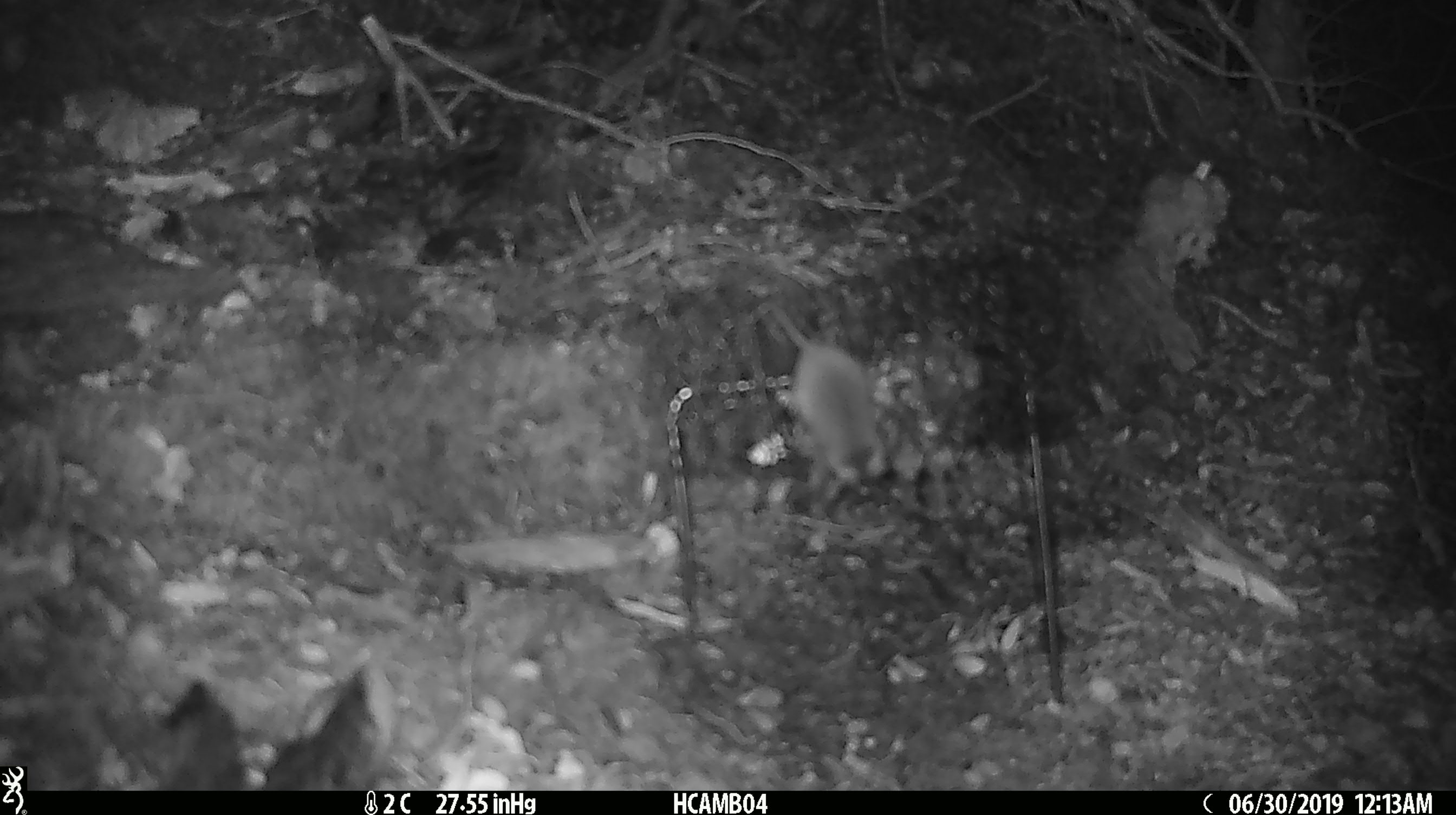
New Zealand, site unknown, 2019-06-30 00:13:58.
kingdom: Animalia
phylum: Chordata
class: Mammalia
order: Rodentia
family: Muridae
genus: Mus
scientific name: Mus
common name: mouse